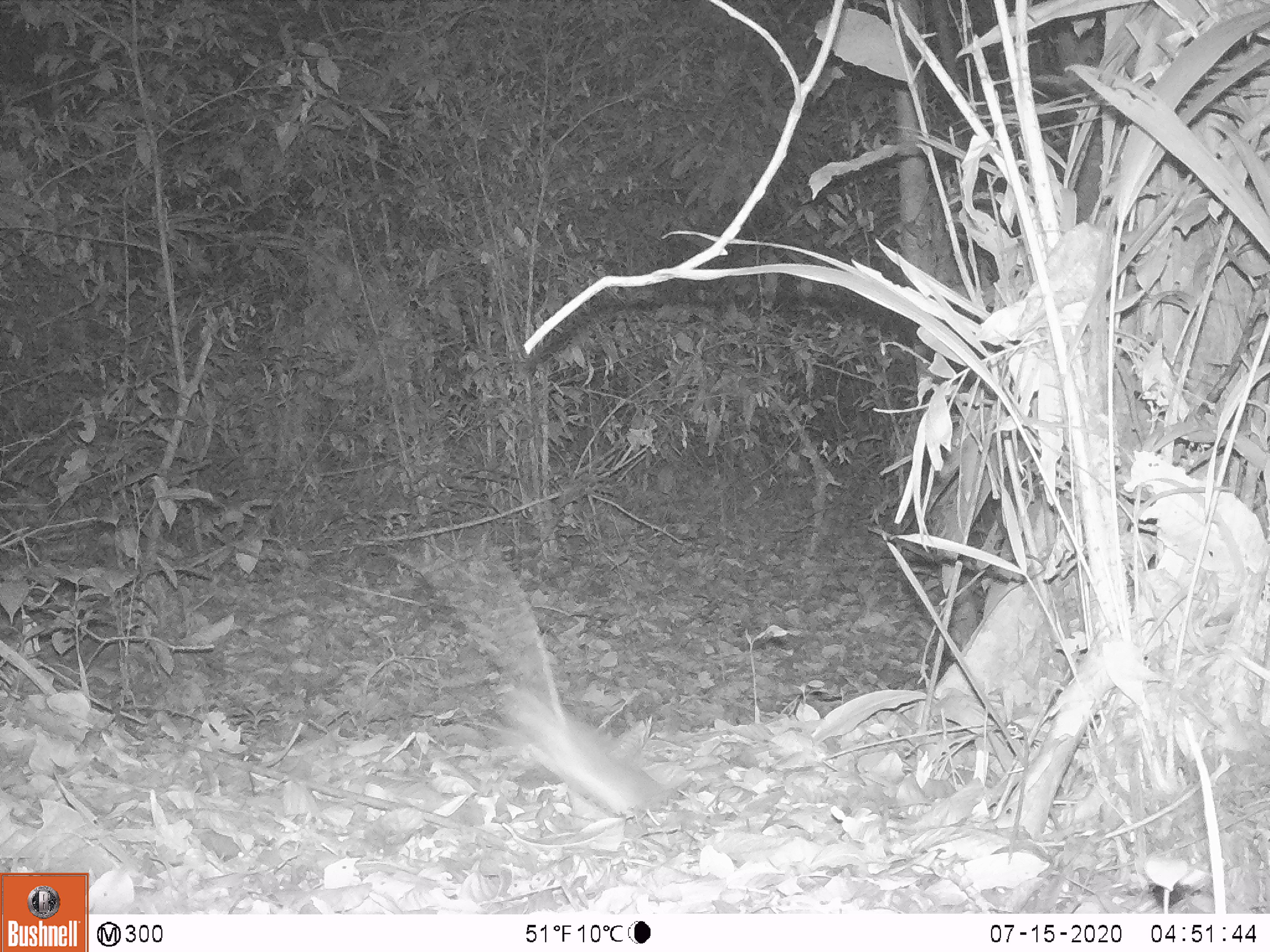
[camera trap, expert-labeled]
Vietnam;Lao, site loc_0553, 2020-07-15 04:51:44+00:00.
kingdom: Animalia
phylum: Chordata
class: Mammalia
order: Rodentia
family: Muridae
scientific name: Muridae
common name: old-world mice and rats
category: unidentified murid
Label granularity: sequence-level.